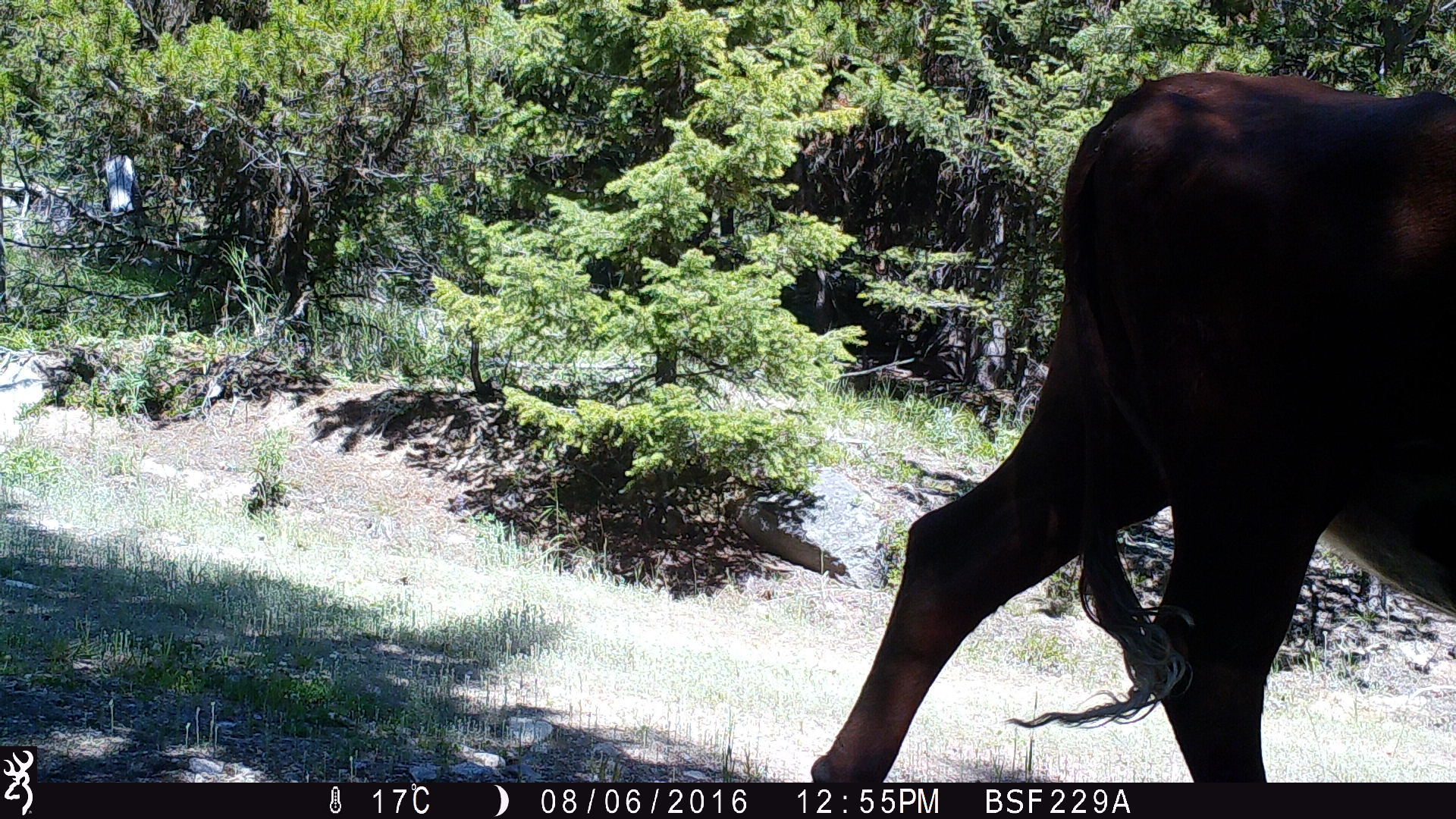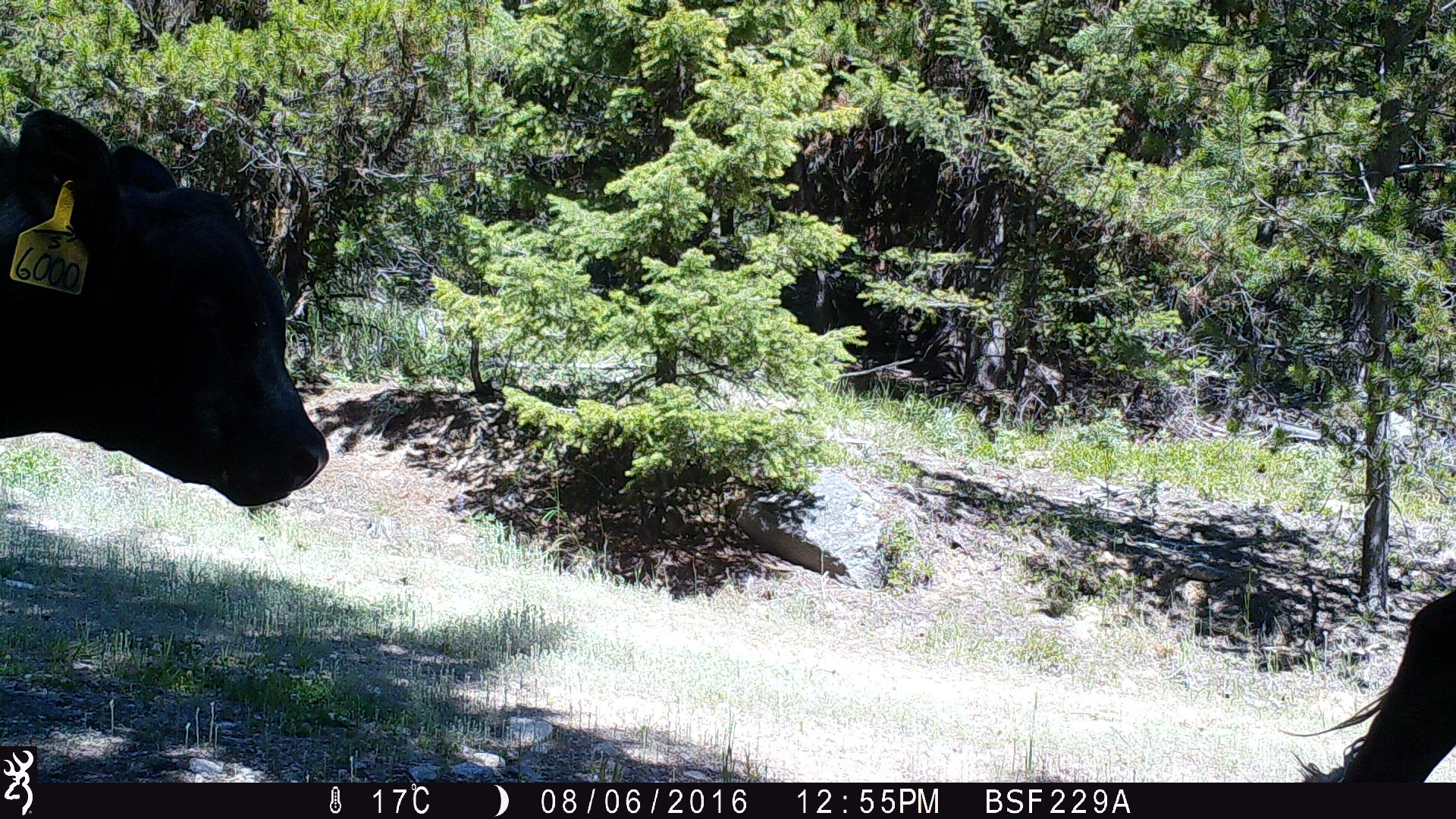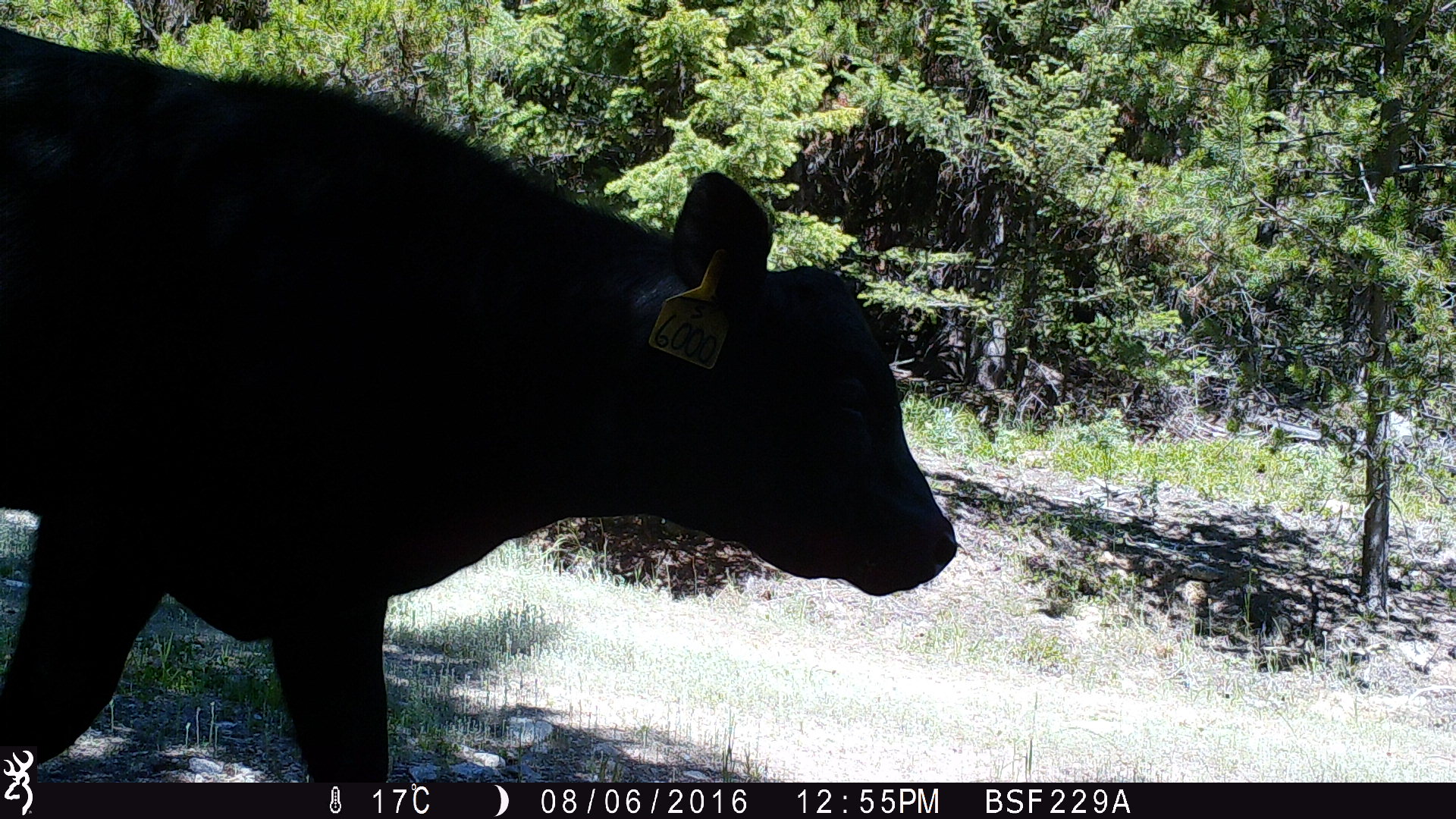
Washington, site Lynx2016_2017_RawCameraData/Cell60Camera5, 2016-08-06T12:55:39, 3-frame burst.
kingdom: Animalia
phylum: Chordata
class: Mammalia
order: Artiodactyla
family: Bovidae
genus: Bos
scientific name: Bos taurus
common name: domestic cattle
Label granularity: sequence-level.